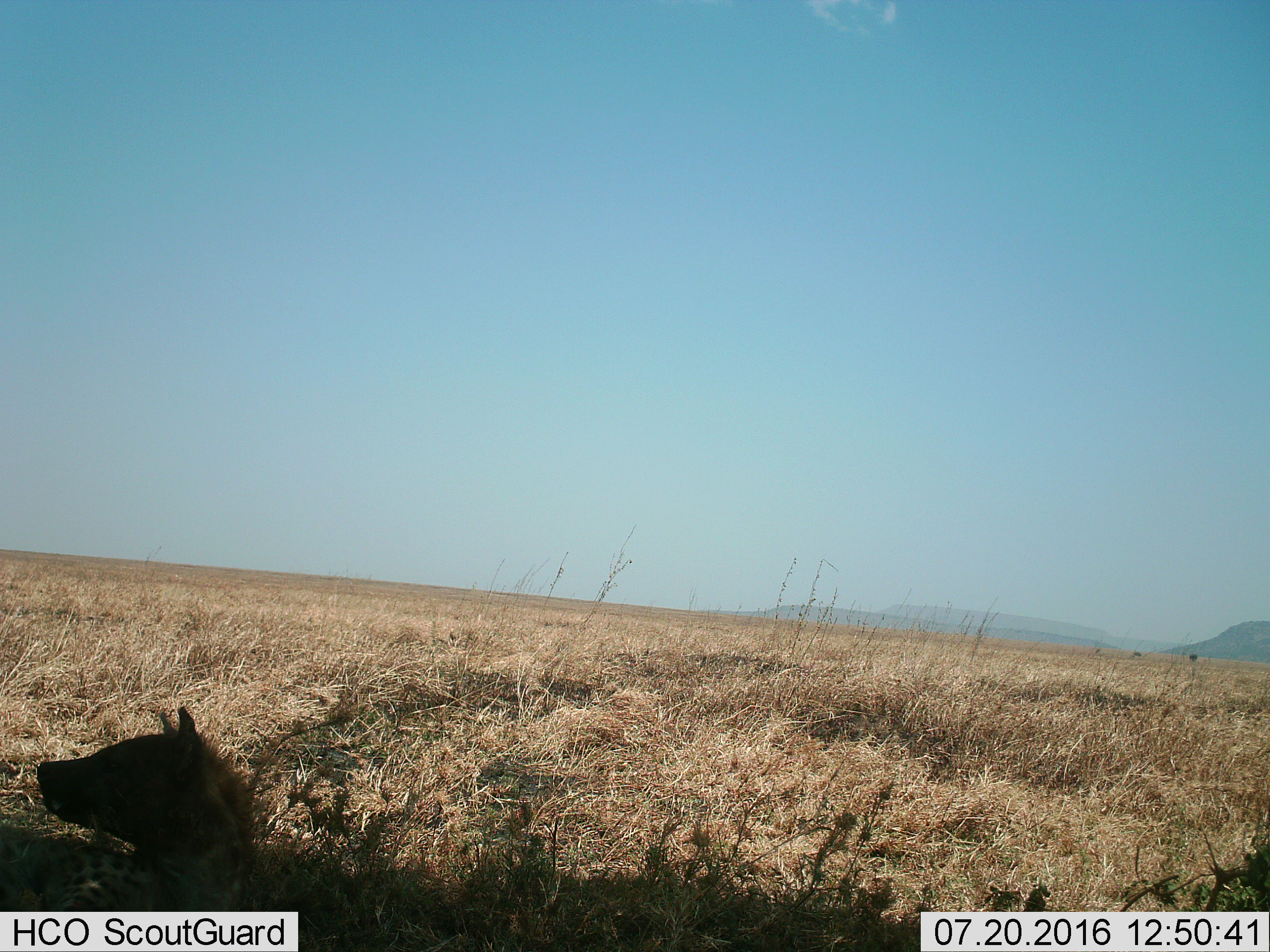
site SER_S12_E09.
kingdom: Animalia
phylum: Chordata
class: Mammalia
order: Carnivora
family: Hyaenidae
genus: Crocuta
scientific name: Crocuta crocuta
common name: spotted hyena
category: hyenaspotted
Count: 1.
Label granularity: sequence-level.